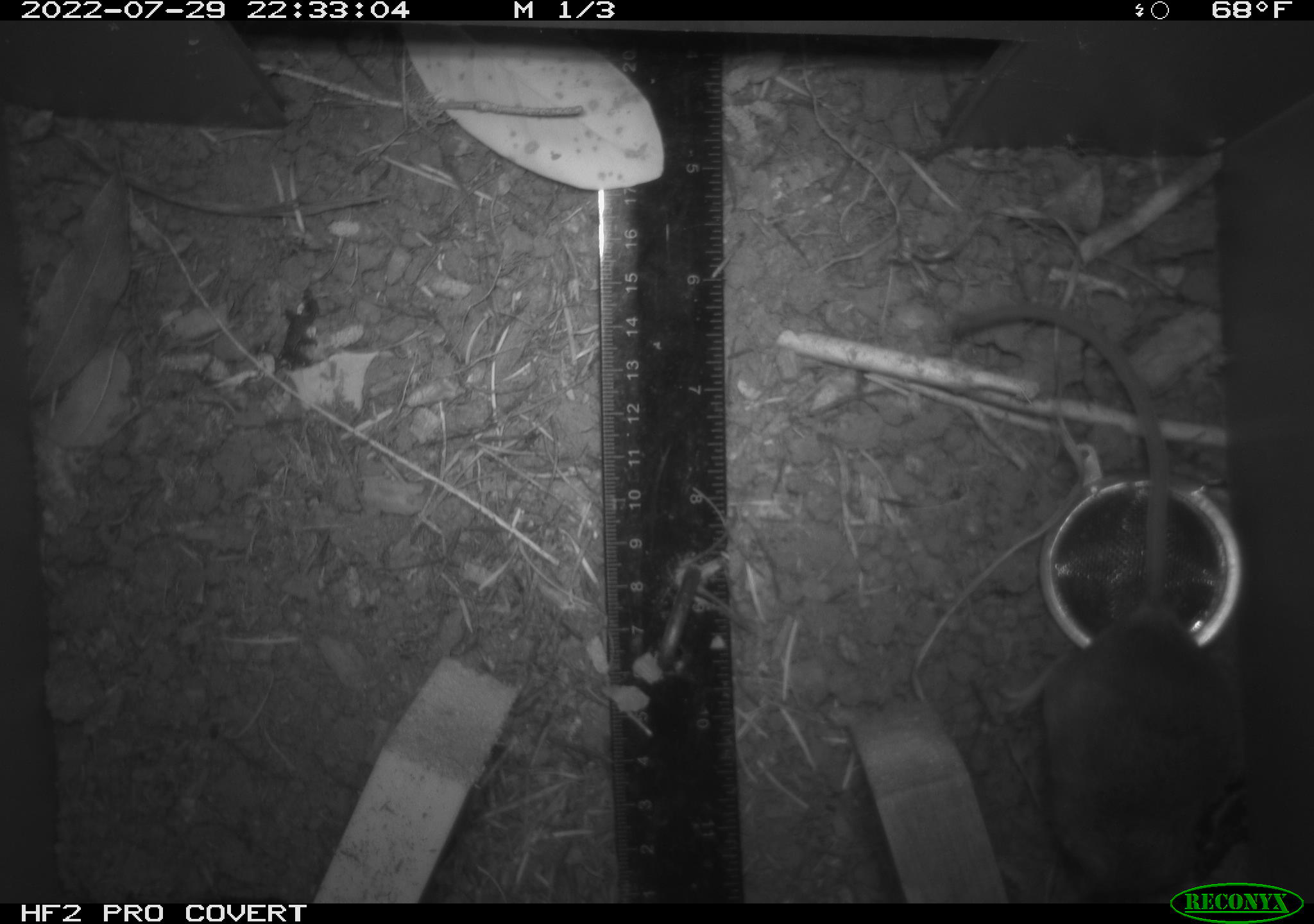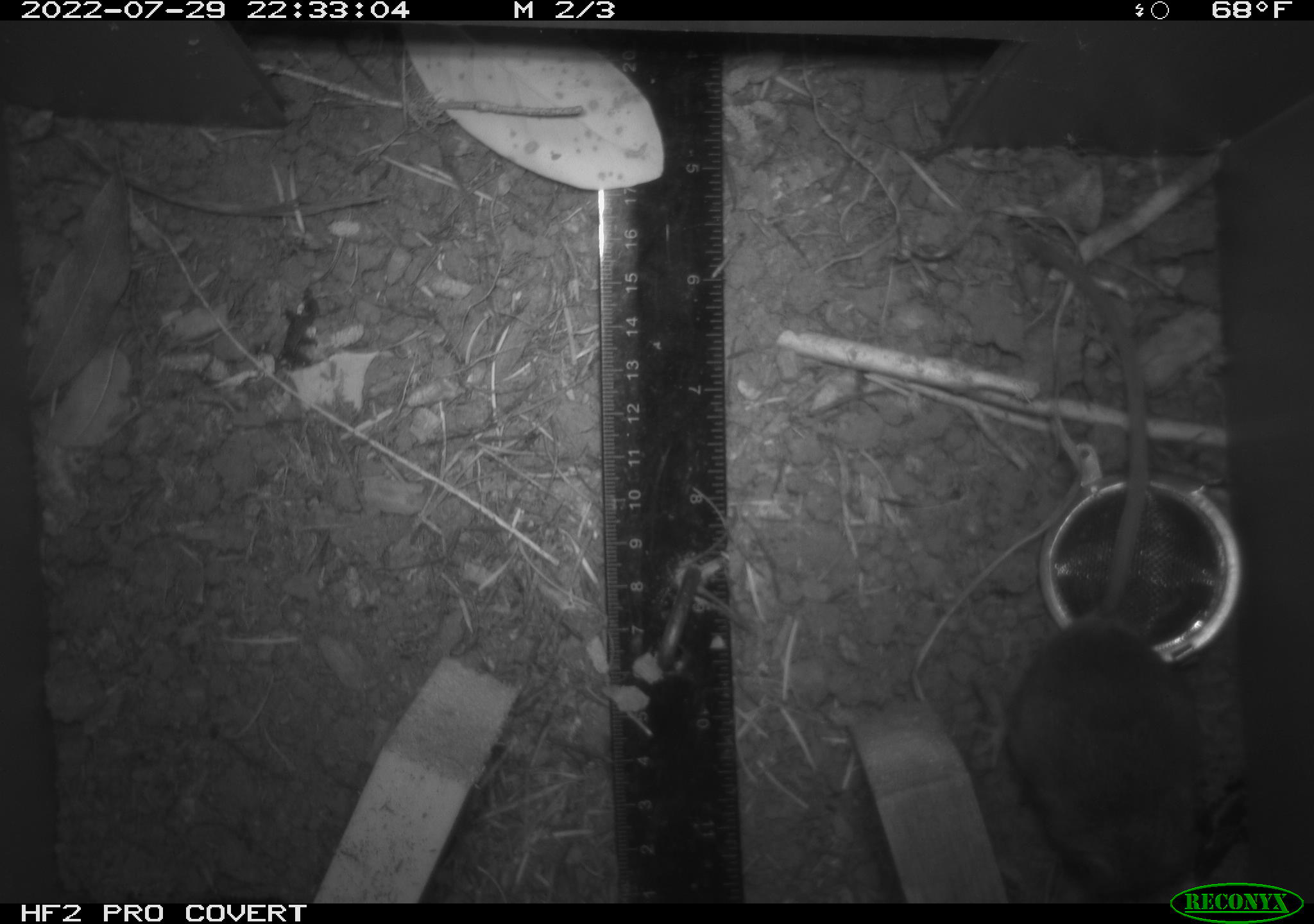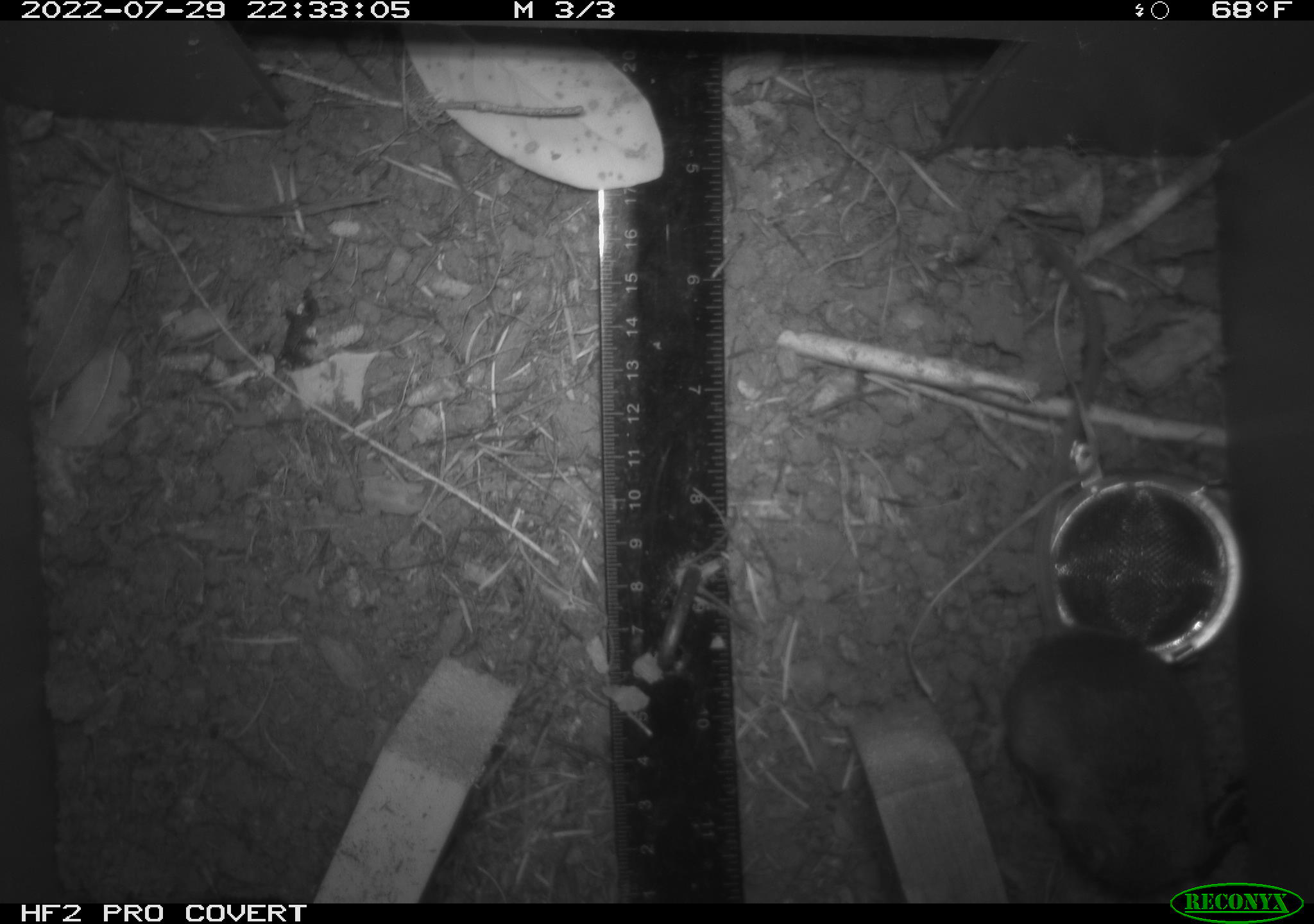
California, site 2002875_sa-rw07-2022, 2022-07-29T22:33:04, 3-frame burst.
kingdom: Animalia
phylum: Chordata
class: Mammalia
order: Rodentia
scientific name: Rodentia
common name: mouse species